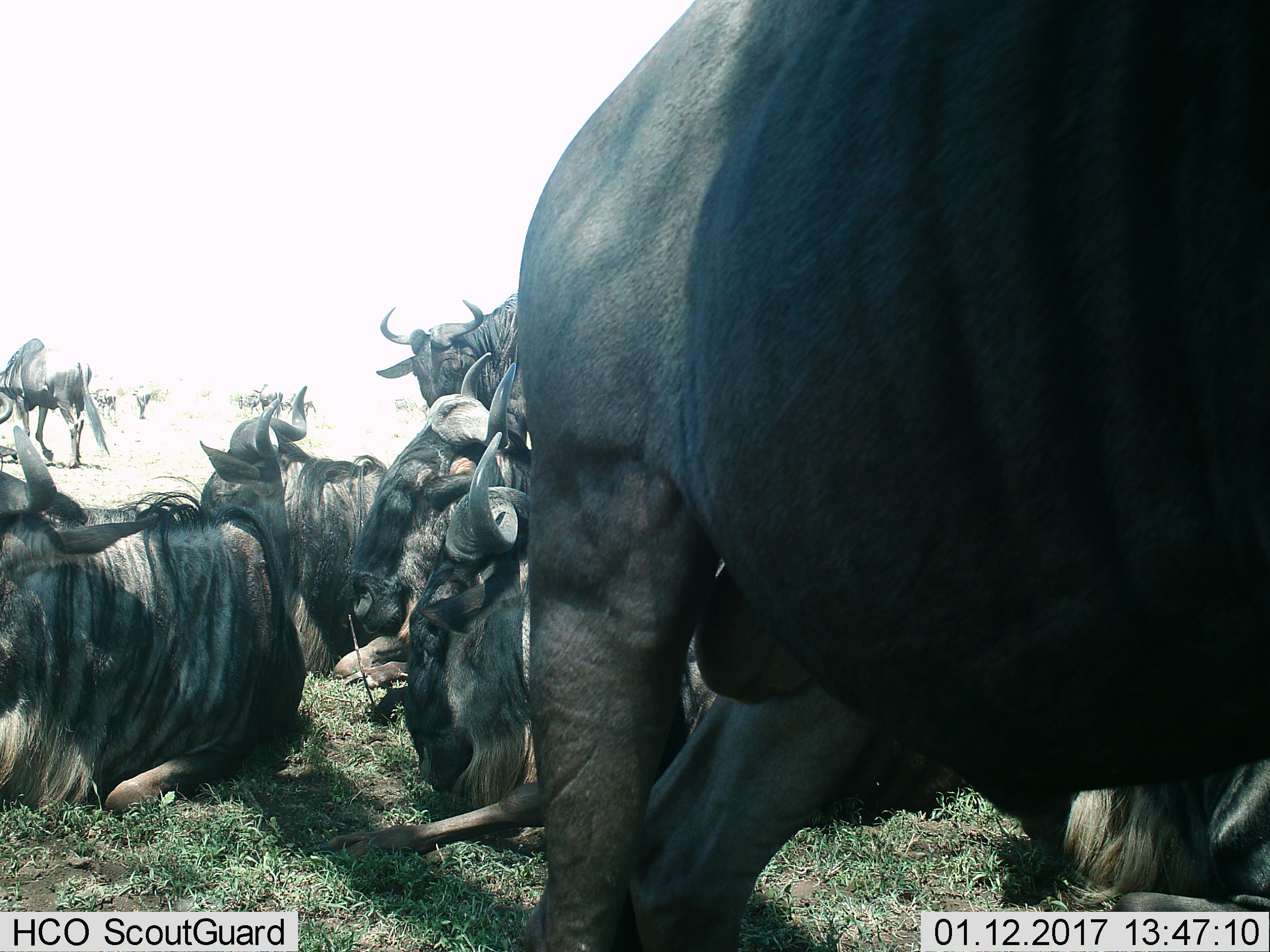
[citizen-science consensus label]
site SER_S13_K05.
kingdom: Animalia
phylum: Chordata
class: Mammalia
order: Artiodactyla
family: Bovidae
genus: Connochaetes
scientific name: Connochaetes taurinus taurinus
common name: blue wildebeest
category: wildebeestblue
Wildebeestblue (blue wildebeest) (Connochaetes taurinus taurinus), count 10. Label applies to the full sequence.